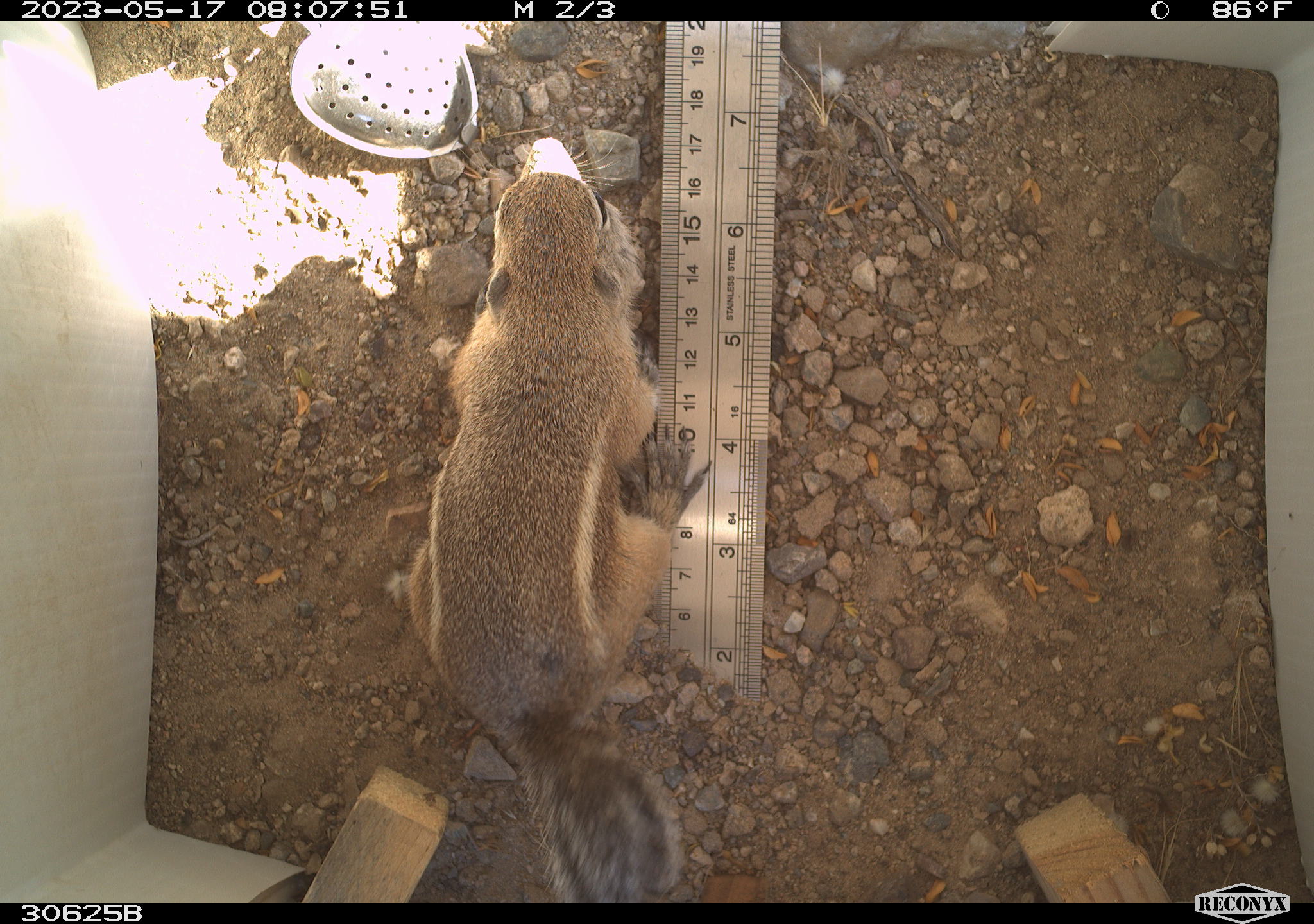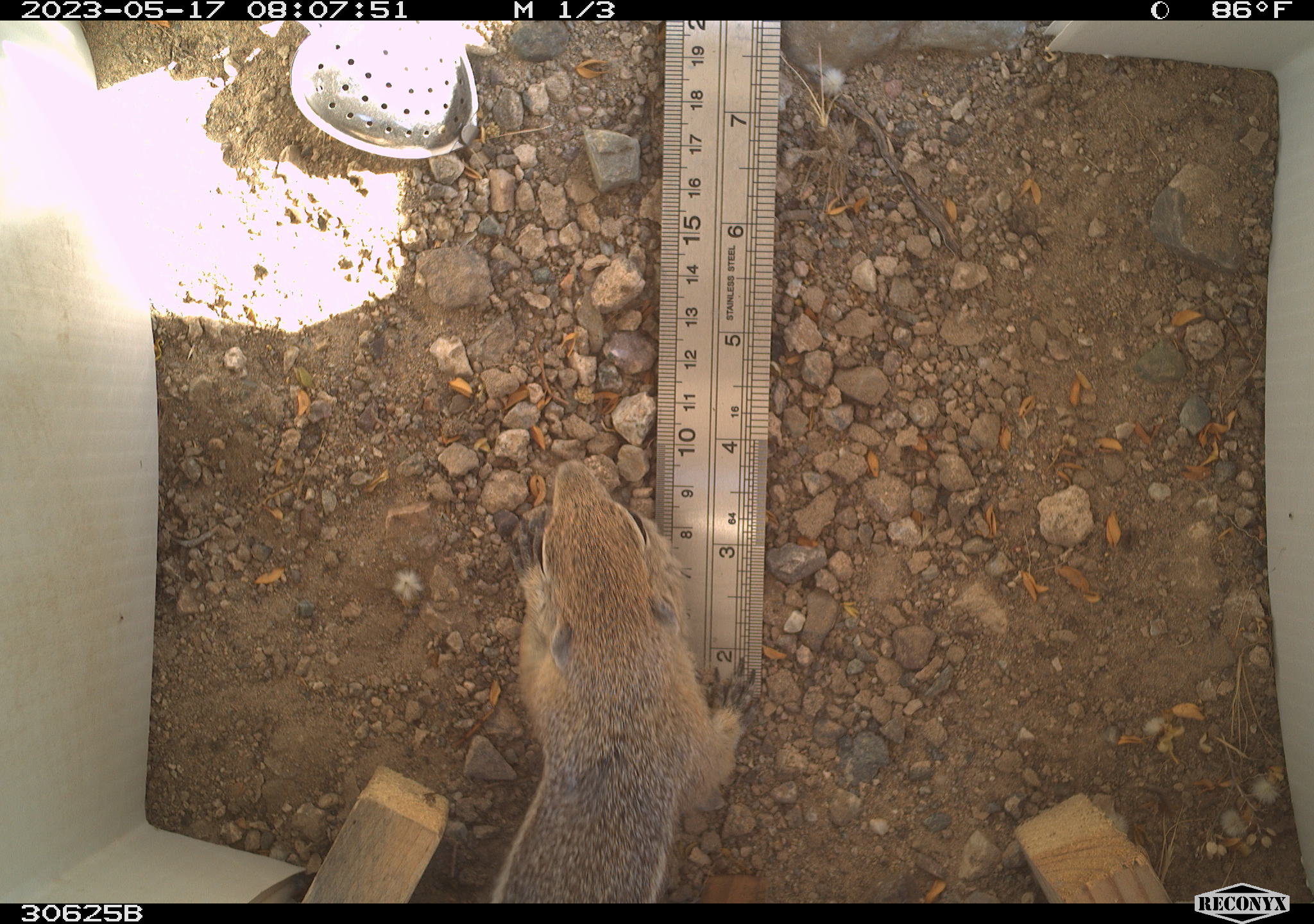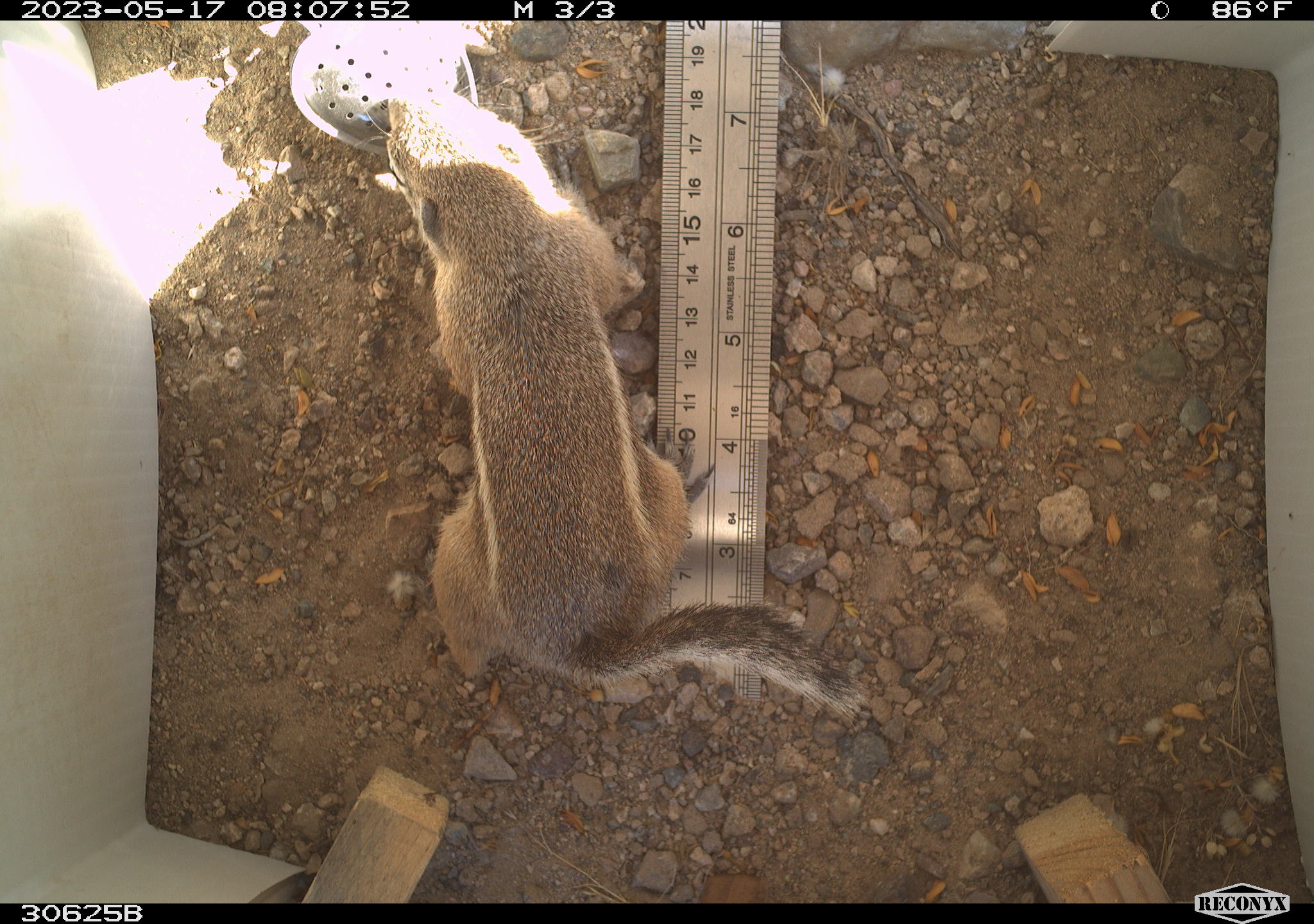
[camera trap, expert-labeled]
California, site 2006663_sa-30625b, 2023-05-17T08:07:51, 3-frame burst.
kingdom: Animalia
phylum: Chordata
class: Mammalia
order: Rodentia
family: Sciuridae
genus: Ammospermophilus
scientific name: Ammospermophilus leucurus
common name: white-tailed antelope squirrel